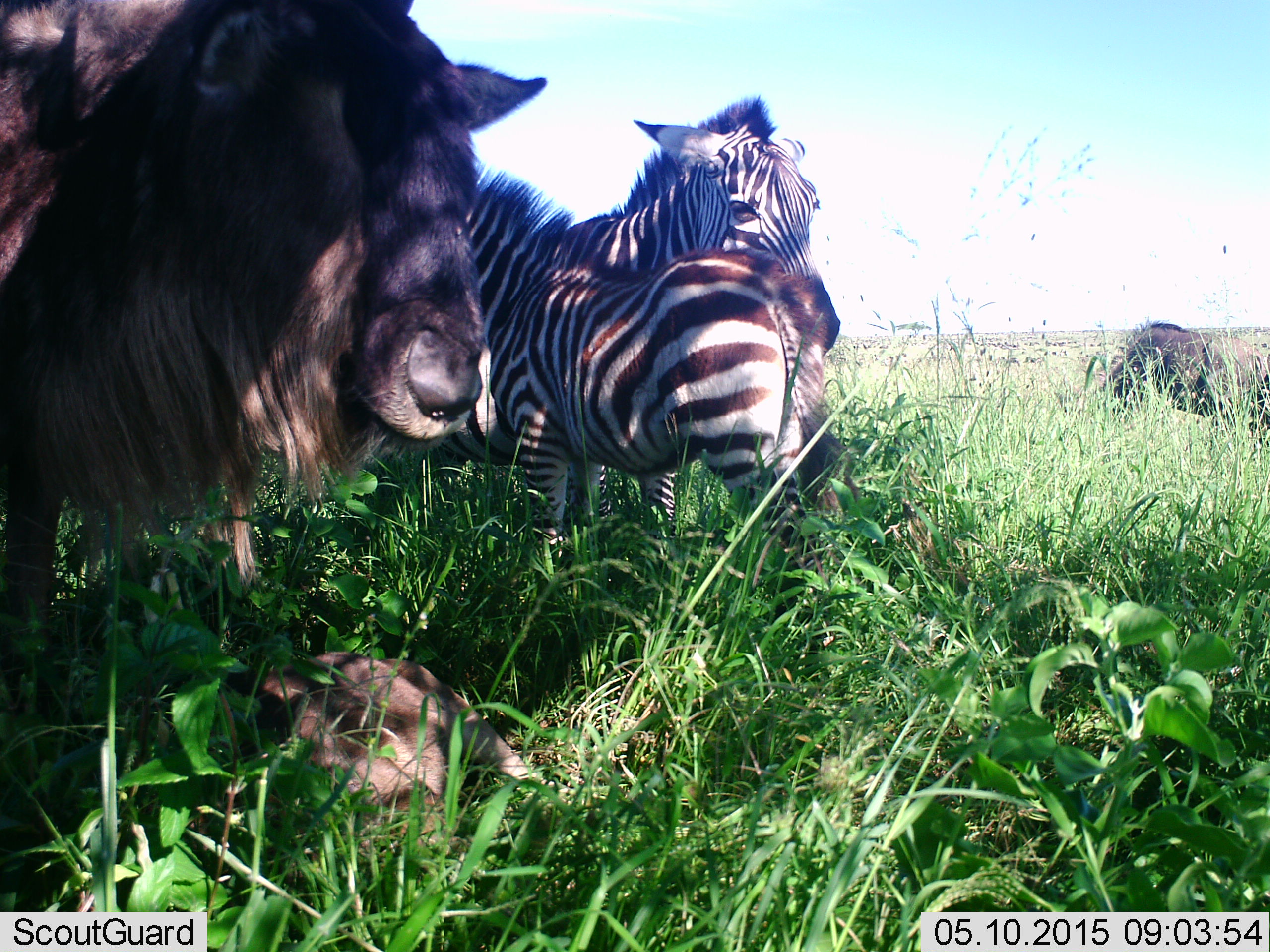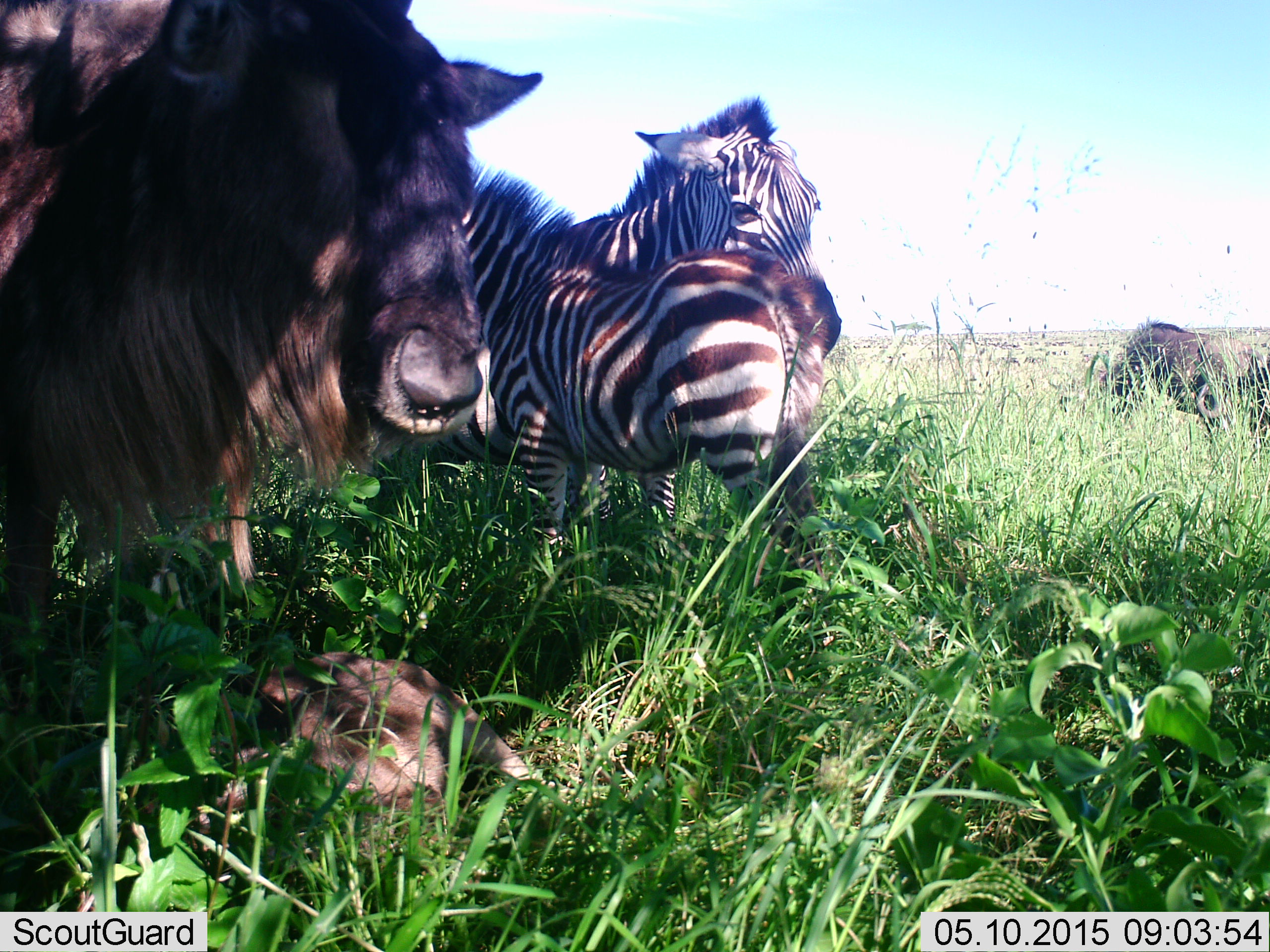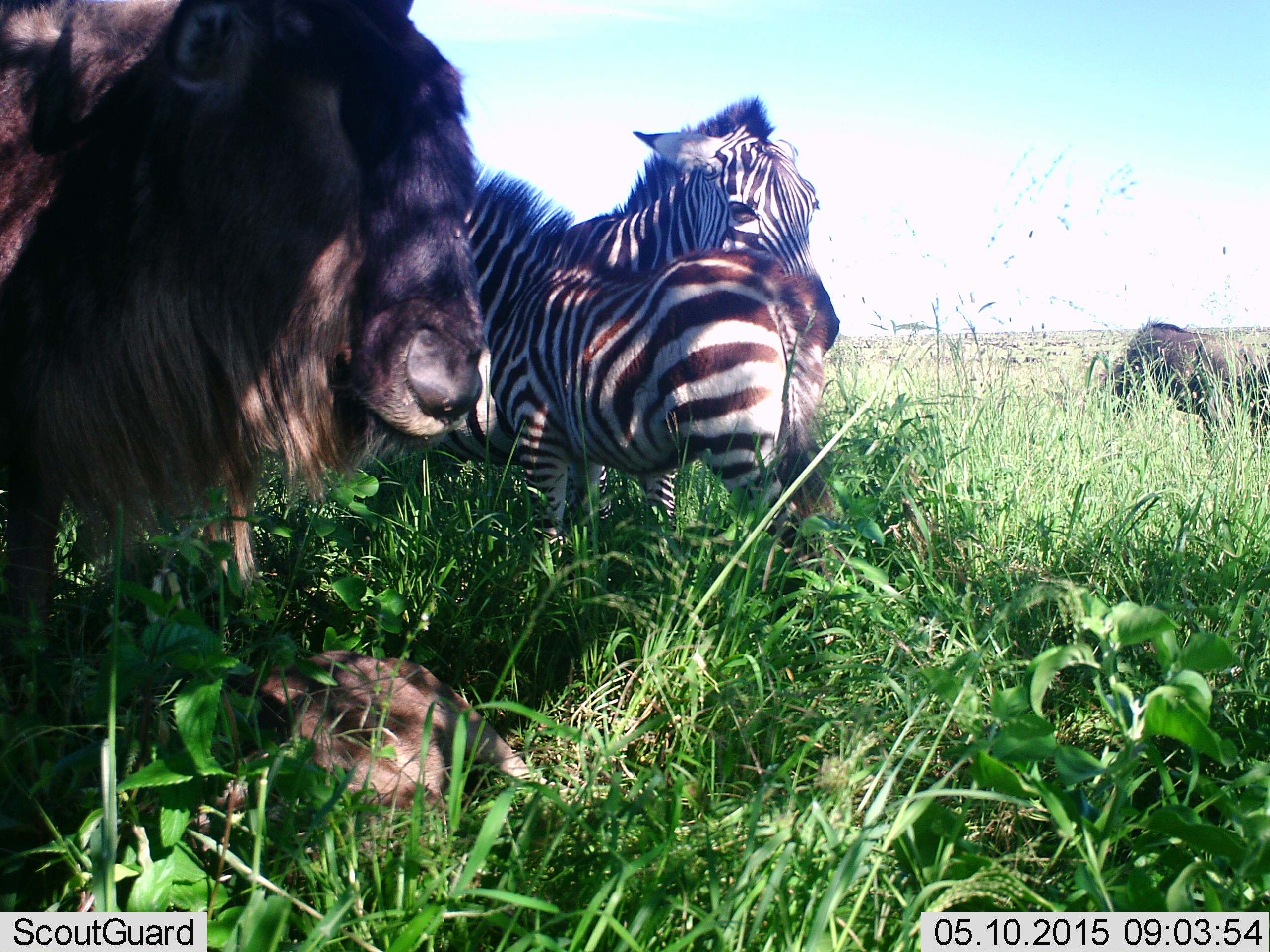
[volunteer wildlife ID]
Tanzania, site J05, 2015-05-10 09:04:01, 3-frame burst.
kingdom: Animalia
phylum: Chordata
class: Mammalia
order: Artiodactyla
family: Bovidae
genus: Connochaetes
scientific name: Connochaetes taurinus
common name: blue wildebeest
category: wildebeest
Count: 3.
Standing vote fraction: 90%.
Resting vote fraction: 80%.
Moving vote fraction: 0%.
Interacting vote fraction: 10%.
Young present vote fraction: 60%.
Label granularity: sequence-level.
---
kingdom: Animalia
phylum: Chordata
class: Mammalia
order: Perissodactyla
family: Equidae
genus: Equus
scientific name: Equus quagga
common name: plains zebra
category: zebra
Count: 2.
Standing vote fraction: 82%.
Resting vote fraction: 18%.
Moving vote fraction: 0%.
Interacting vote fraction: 9%.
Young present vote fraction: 64%.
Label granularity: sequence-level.